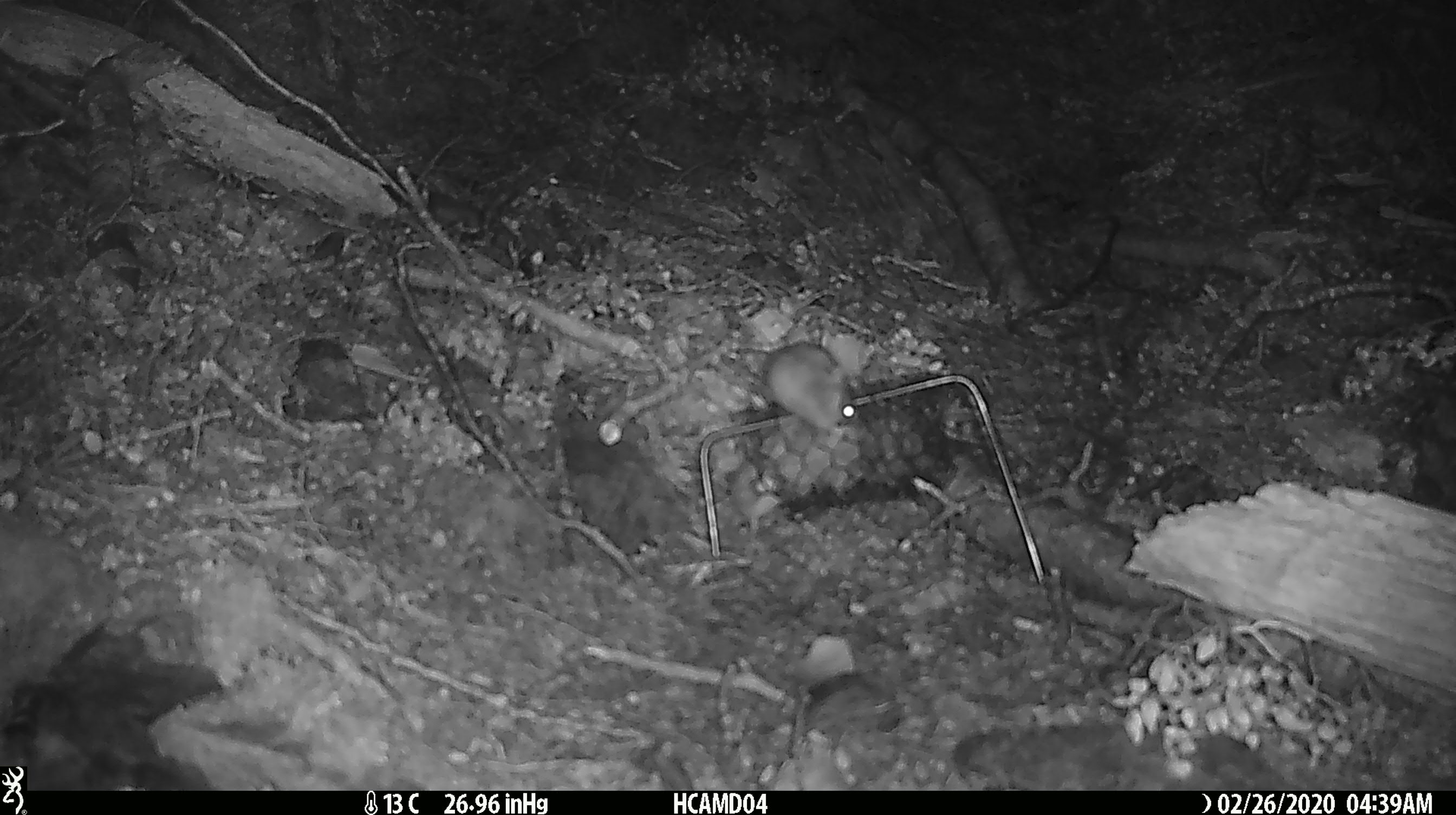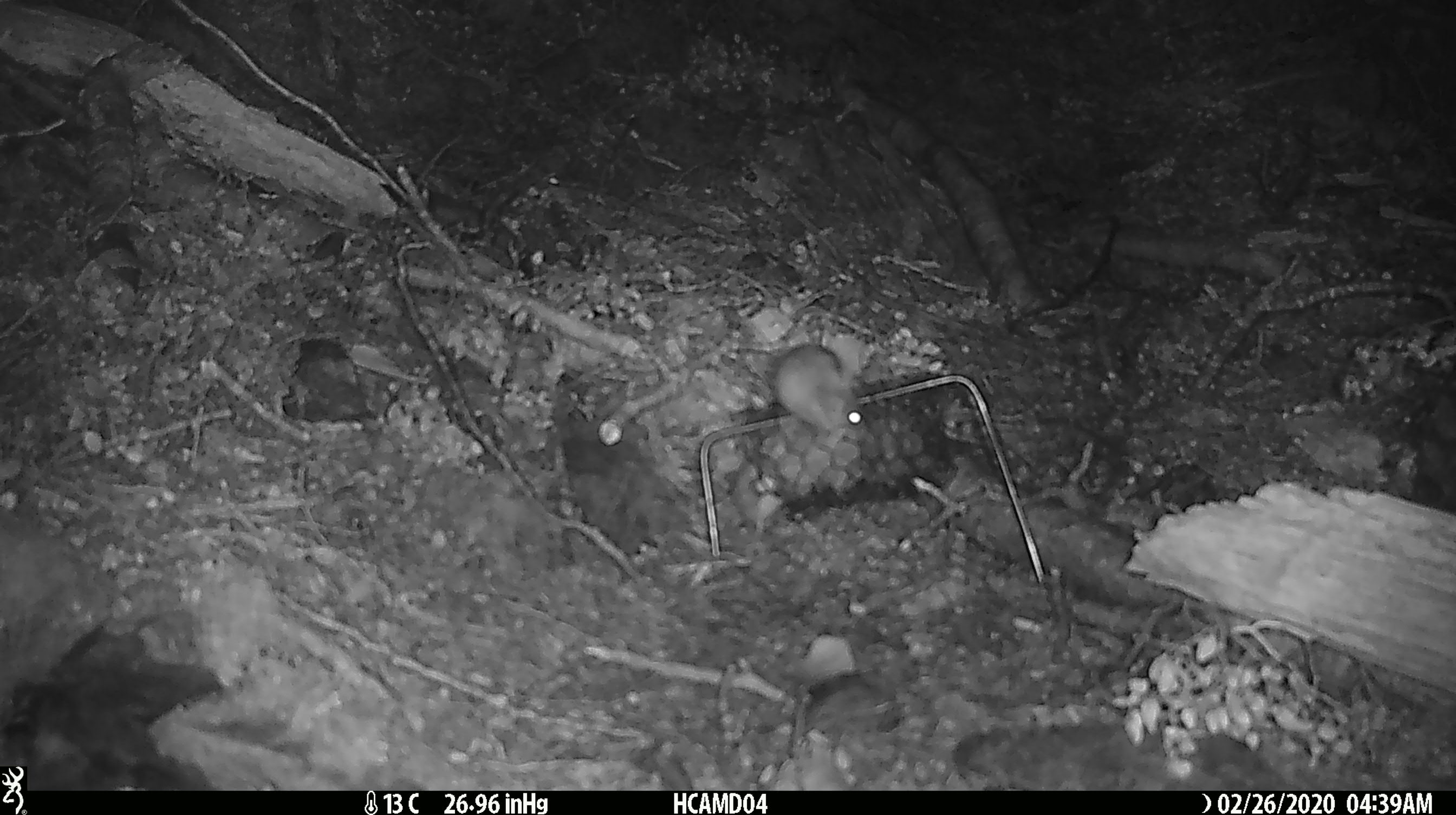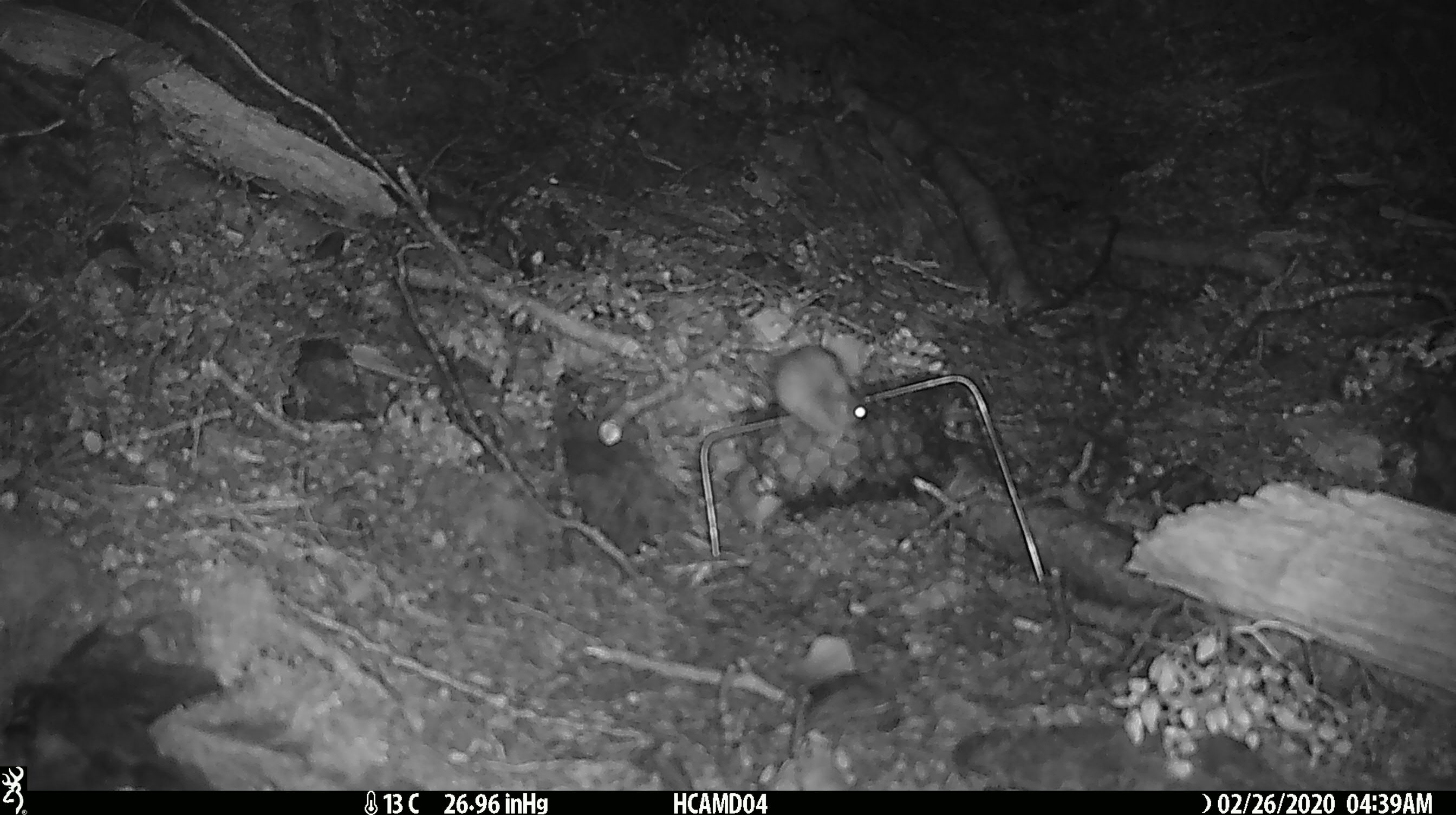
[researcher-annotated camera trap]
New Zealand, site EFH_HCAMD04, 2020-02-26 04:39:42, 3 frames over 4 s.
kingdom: Animalia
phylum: Chordata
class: Mammalia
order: Rodentia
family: Muridae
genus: Mus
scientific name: Mus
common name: mouse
Mouse (Mus).